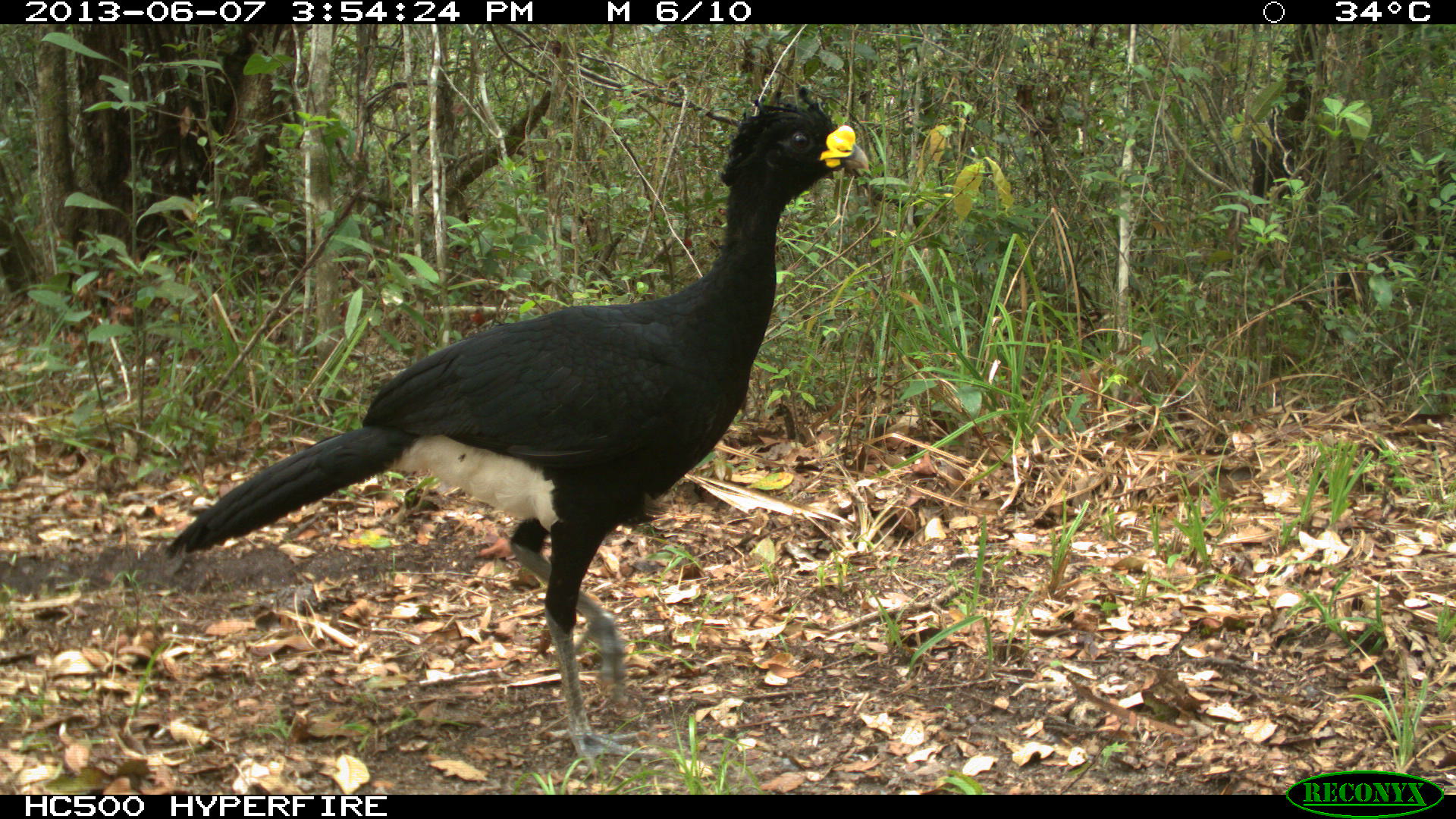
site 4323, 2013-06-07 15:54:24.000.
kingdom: Animalia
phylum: Chordata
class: Aves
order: Galliformes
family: Cracidae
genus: Crax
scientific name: Crax rubra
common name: great curassow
Crax rubra (great curassow), count 2.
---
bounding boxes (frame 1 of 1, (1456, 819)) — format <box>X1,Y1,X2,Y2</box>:
crax rubra: <box>160,83,872,776</box>